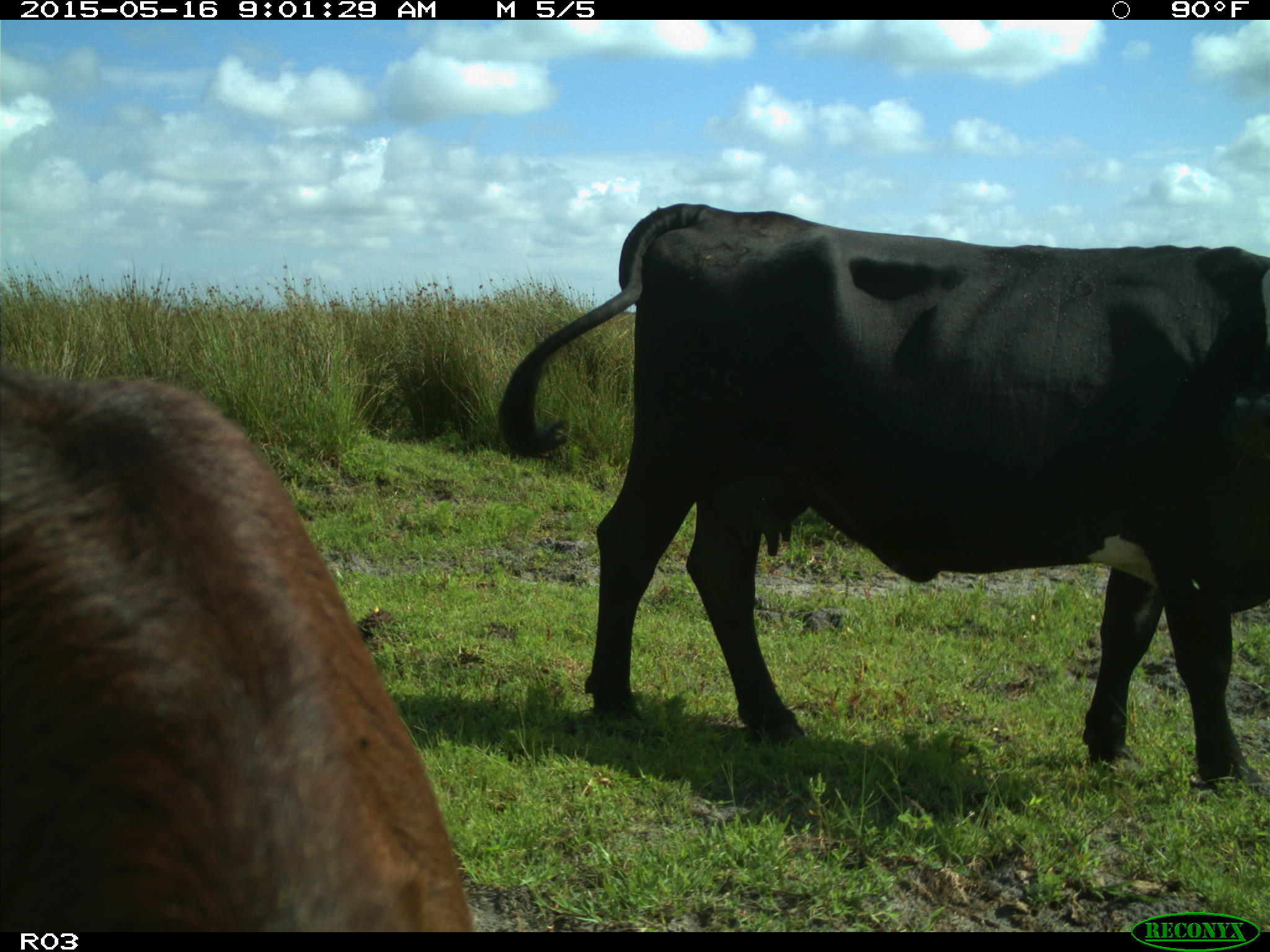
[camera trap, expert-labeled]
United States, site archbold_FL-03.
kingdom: Animalia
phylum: Chordata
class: Mammalia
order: Artiodactyla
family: Bovidae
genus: Bos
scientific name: Bos taurus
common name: domestic cow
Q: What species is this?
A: Bos taurus (domestic cow).